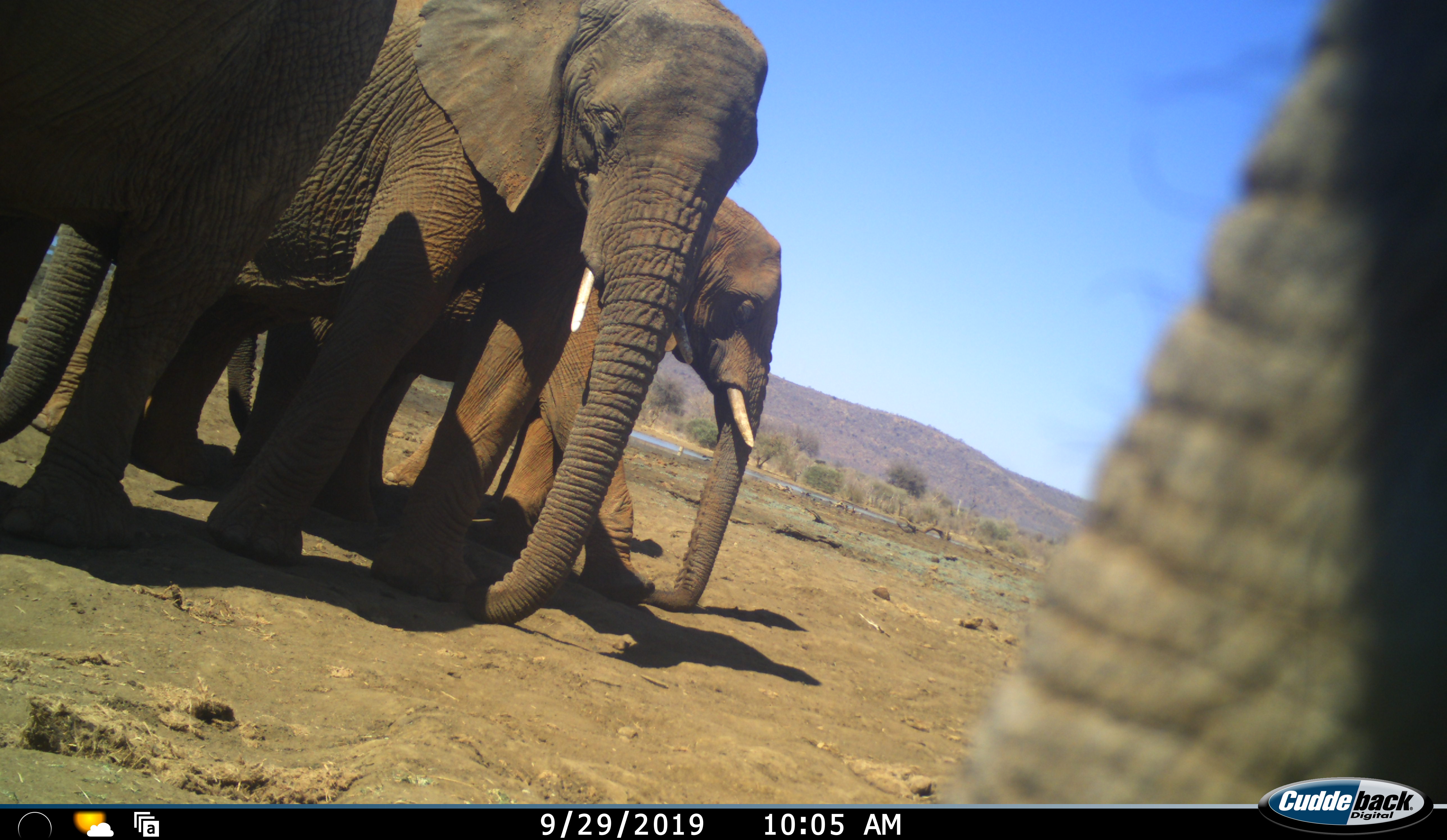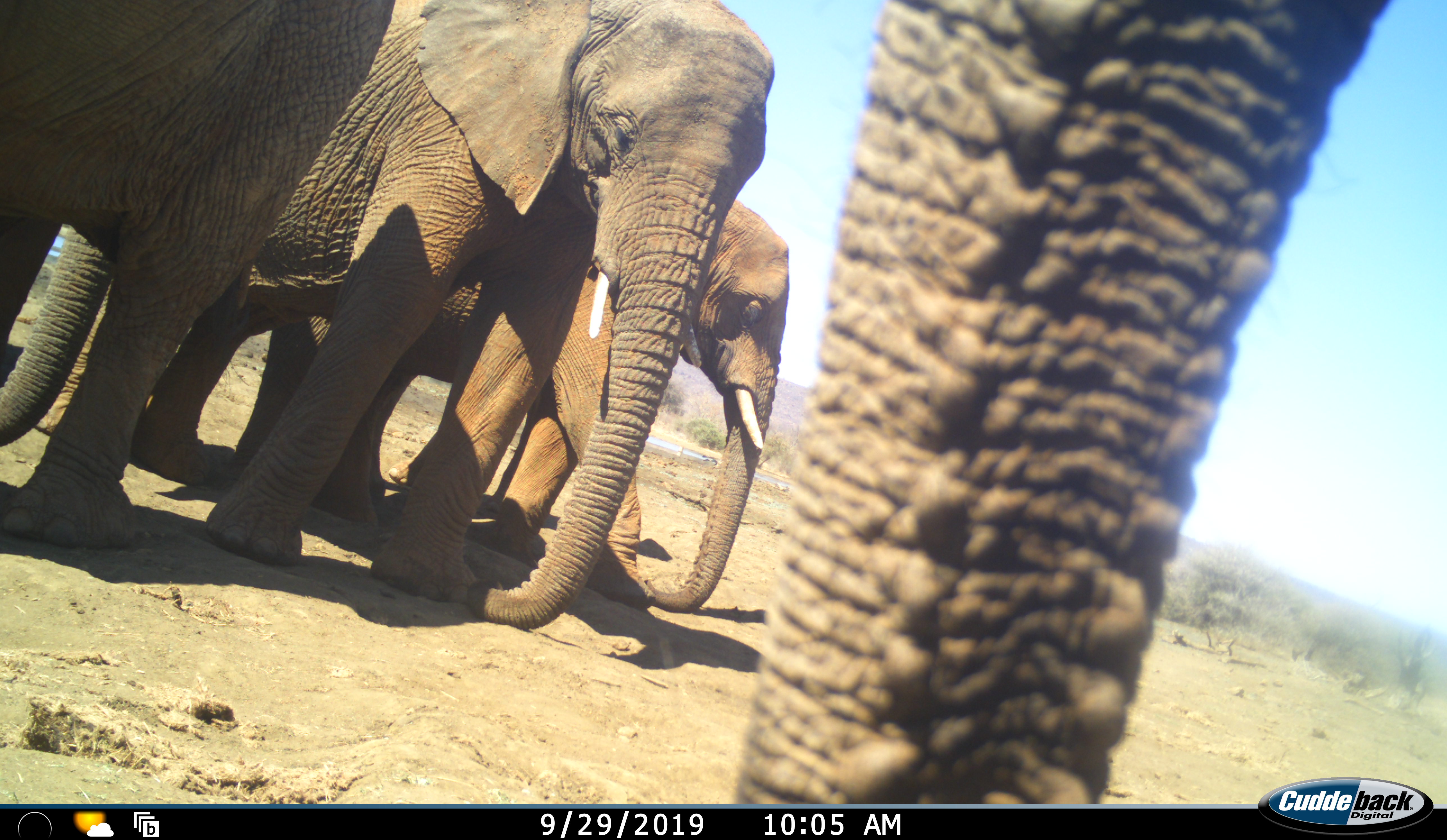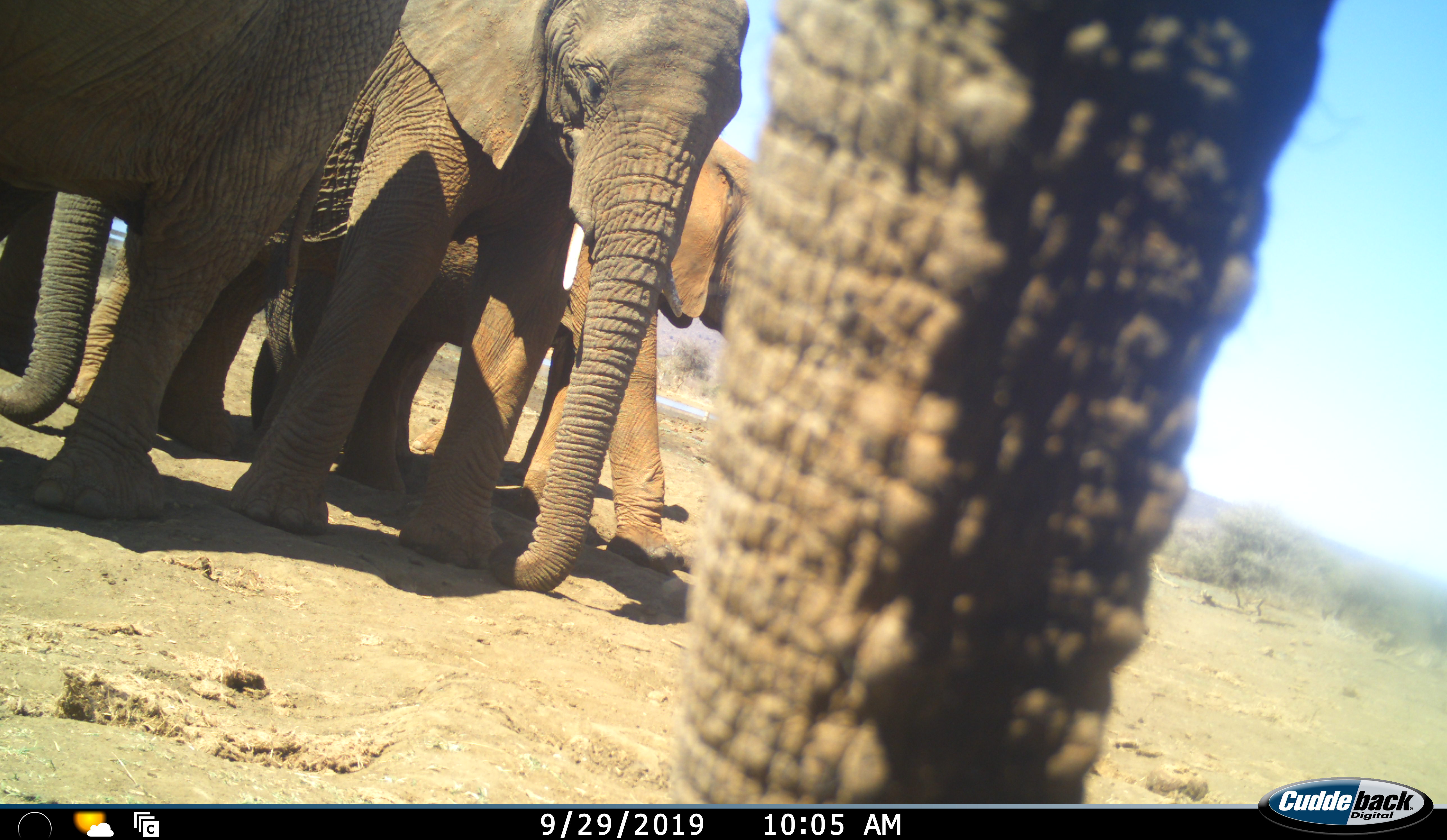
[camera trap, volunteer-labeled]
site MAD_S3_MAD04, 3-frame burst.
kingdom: Animalia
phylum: Chordata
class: Mammalia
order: Proboscidea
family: Elephantidae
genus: Loxodonta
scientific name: Loxodonta africana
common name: african bush elephant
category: elephant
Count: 4.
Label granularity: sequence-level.